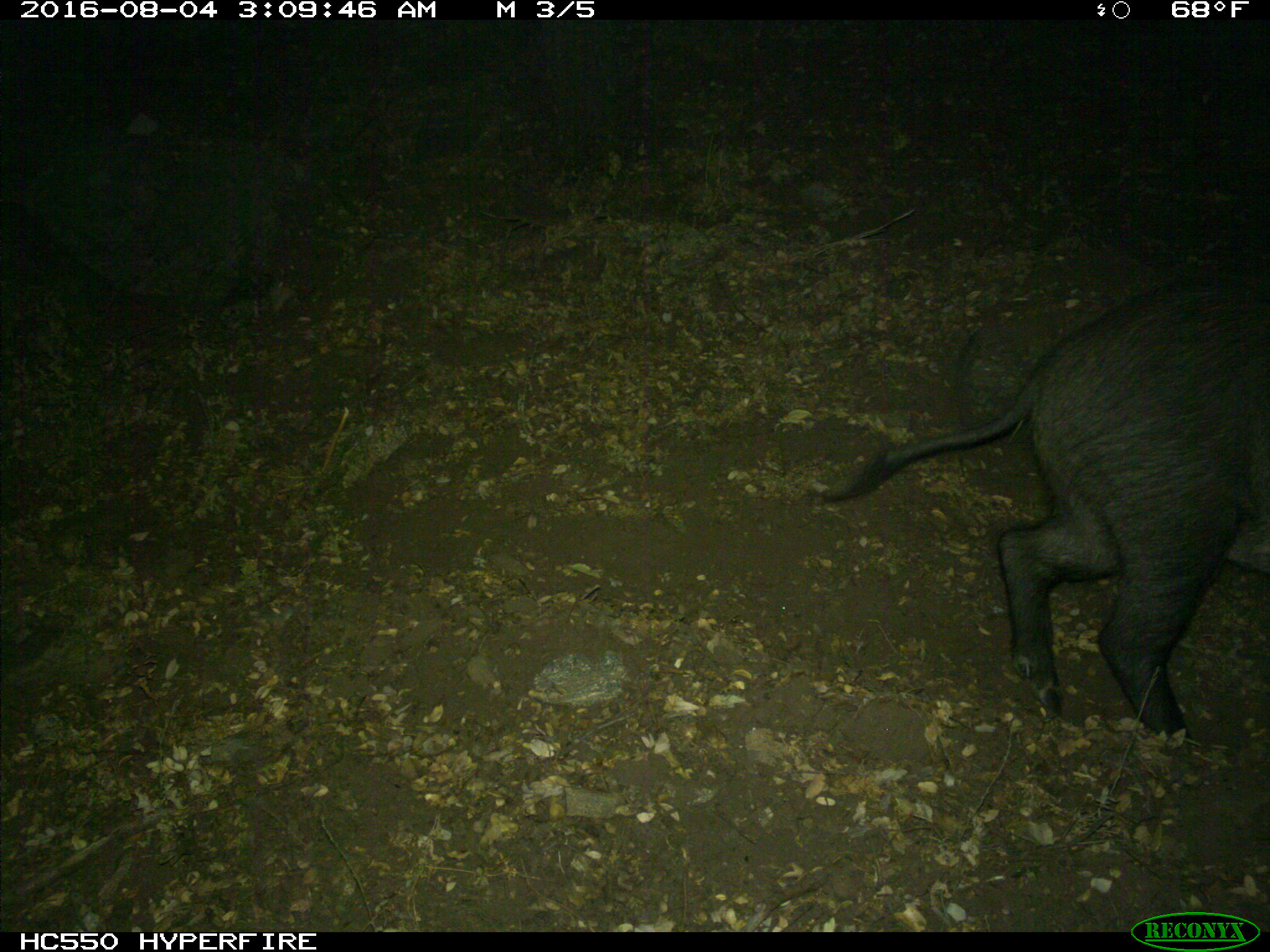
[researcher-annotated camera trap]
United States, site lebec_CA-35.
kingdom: Animalia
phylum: Chordata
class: Mammalia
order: Artiodactyla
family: Suidae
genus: Sus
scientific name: Sus scrofa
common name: wild boar